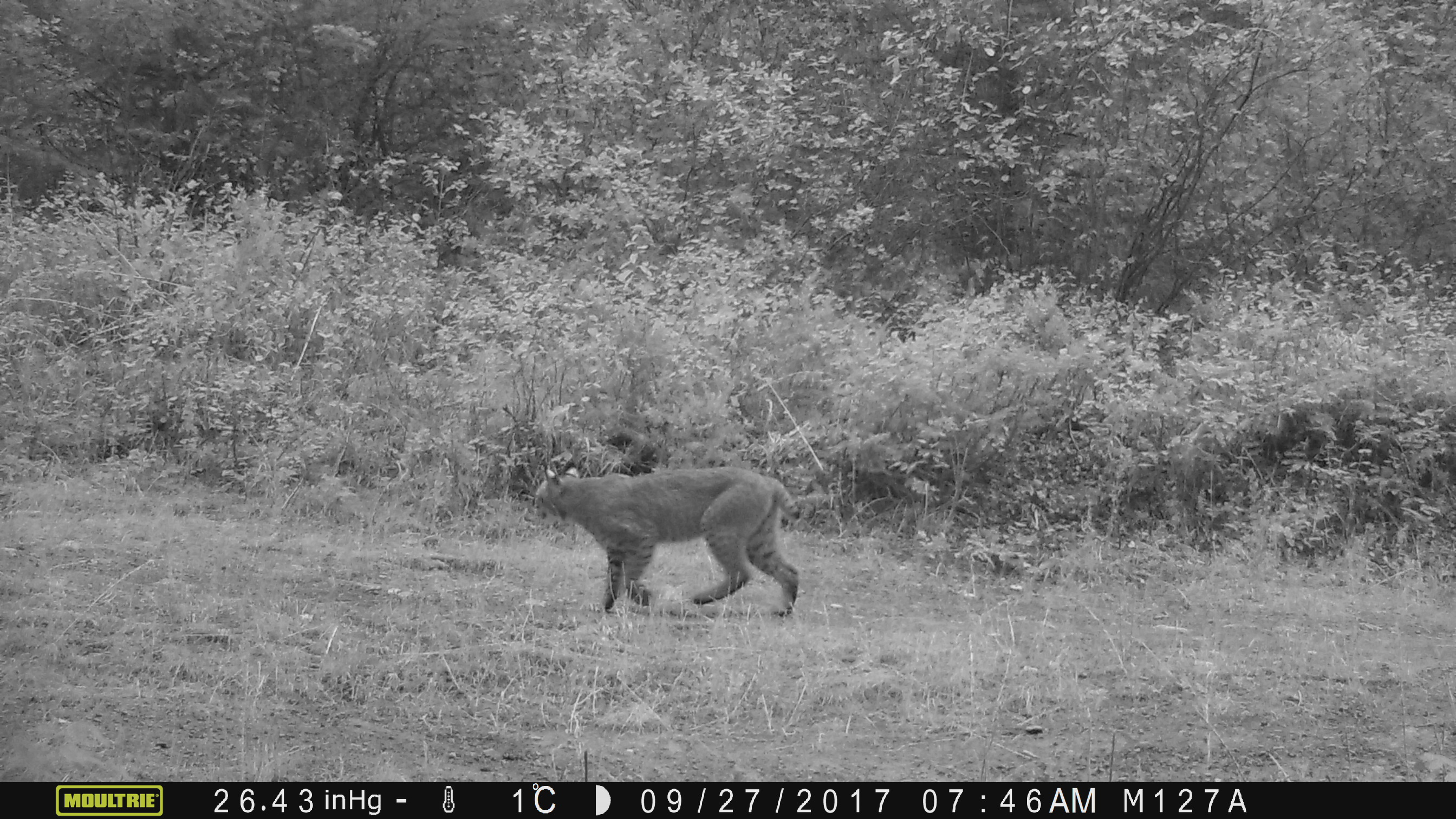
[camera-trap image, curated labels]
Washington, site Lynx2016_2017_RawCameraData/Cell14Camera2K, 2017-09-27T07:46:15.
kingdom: Animalia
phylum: Chordata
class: Mammalia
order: Carnivora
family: Felidae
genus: Lynx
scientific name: Lynx rufus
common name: bobcat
Lynx rufus (bobcat). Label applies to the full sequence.